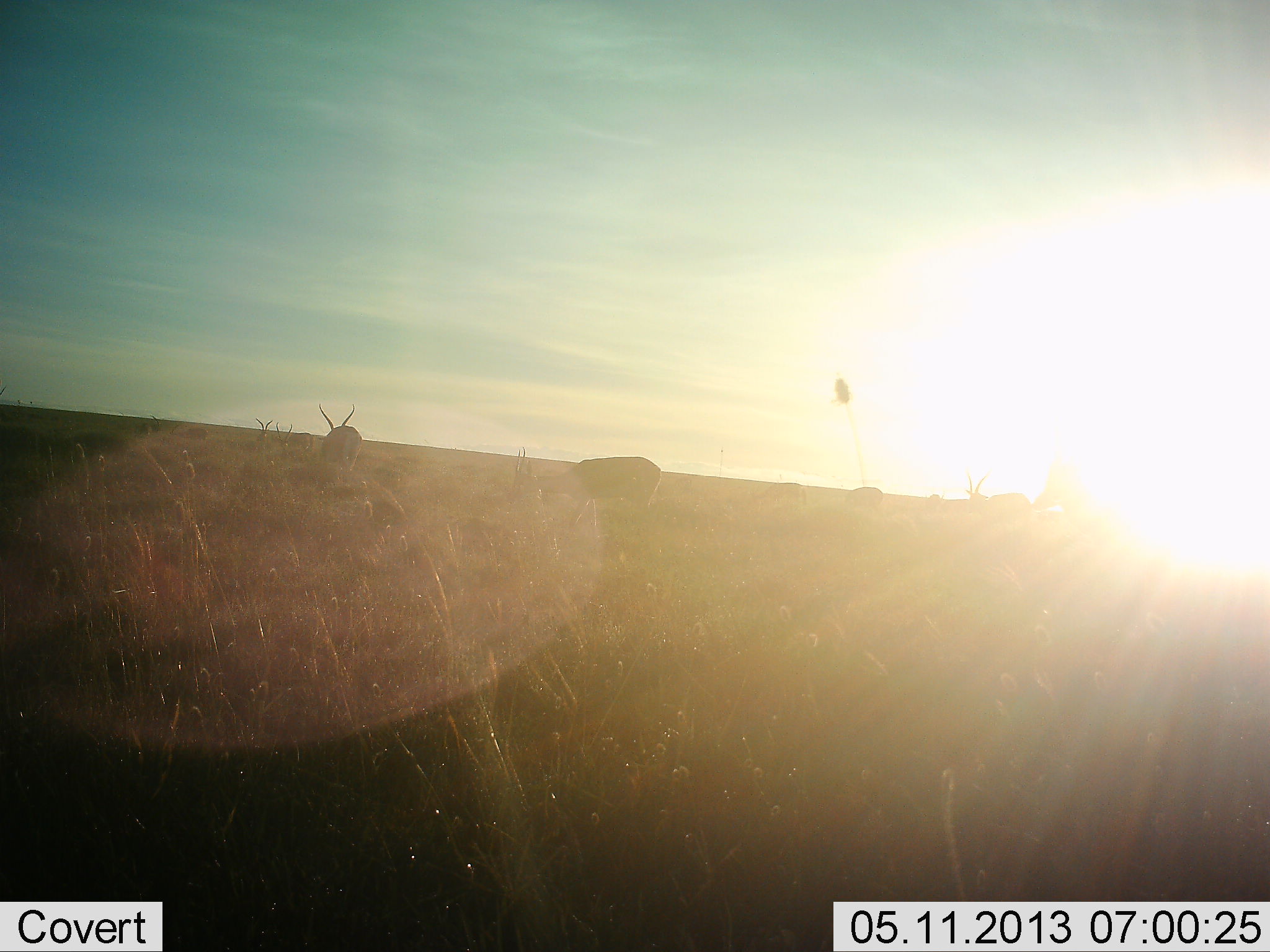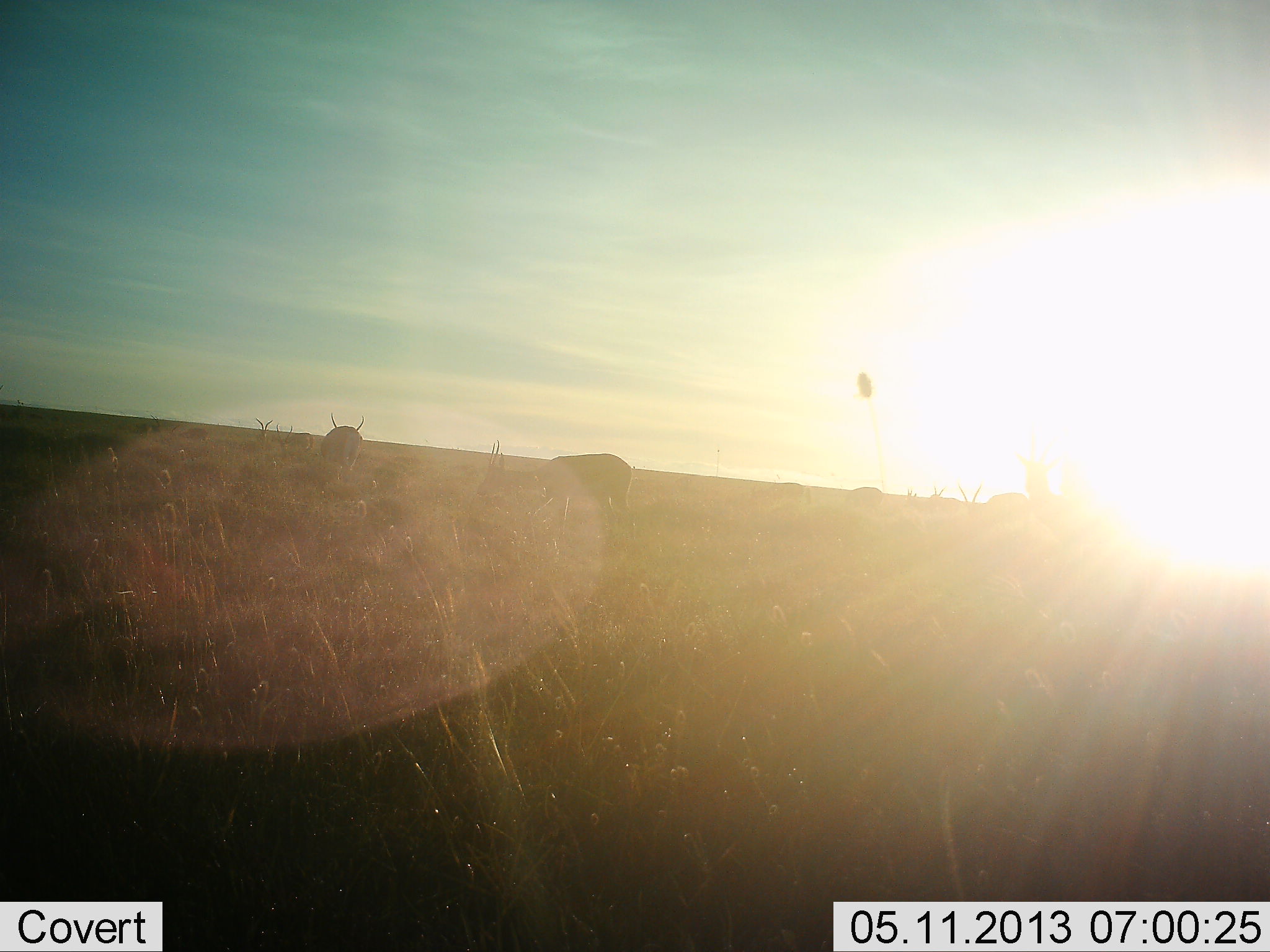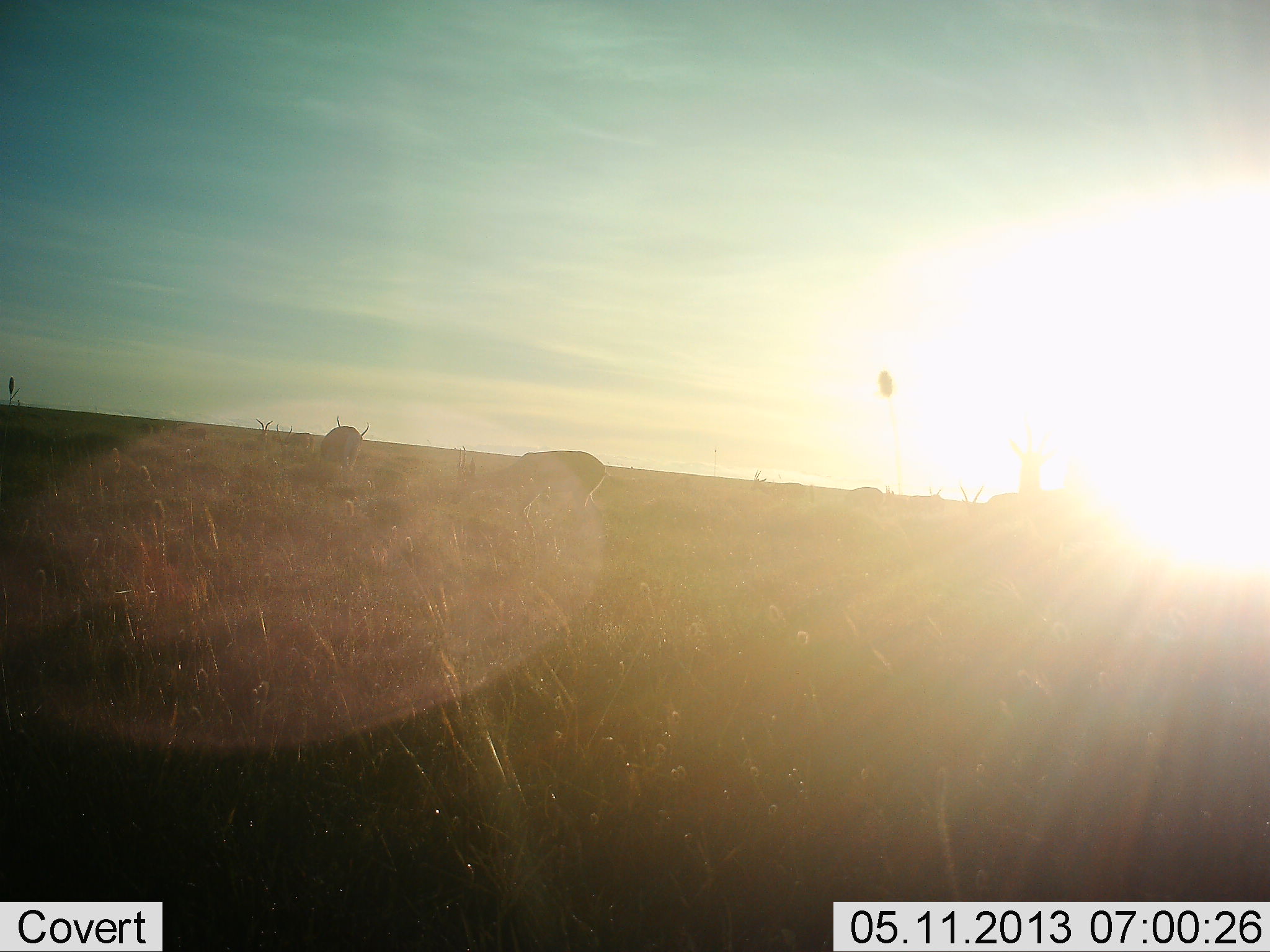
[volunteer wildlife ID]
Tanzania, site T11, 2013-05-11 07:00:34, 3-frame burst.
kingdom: Animalia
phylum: Chordata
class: Mammalia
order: Artiodactyla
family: Bovidae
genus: Nanger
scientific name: Nanger granti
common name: grant's gazelle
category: gazellegrants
Gazellegrants (grant's gazelle) (Nanger granti), count 5. Behavior (volunteer vote fractions): standing 50%, resting 0%, moving 38%, interacting 0%. Young present (vote fraction): 0%. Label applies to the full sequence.